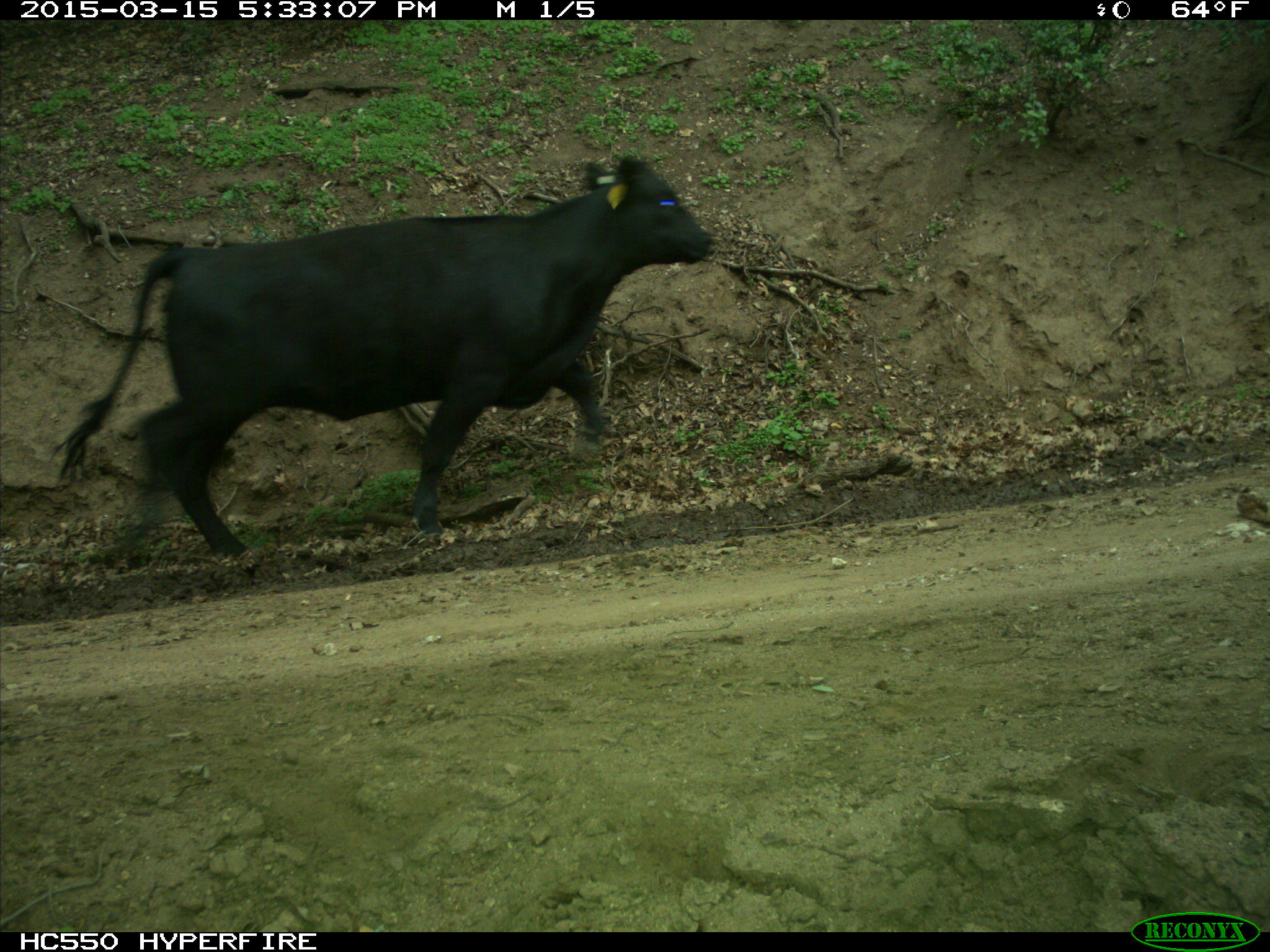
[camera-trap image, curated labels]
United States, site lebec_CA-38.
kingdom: Animalia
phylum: Chordata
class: Mammalia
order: Artiodactyla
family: Bovidae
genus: Bos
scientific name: Bos taurus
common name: domestic cow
Bos taurus (domestic cow).